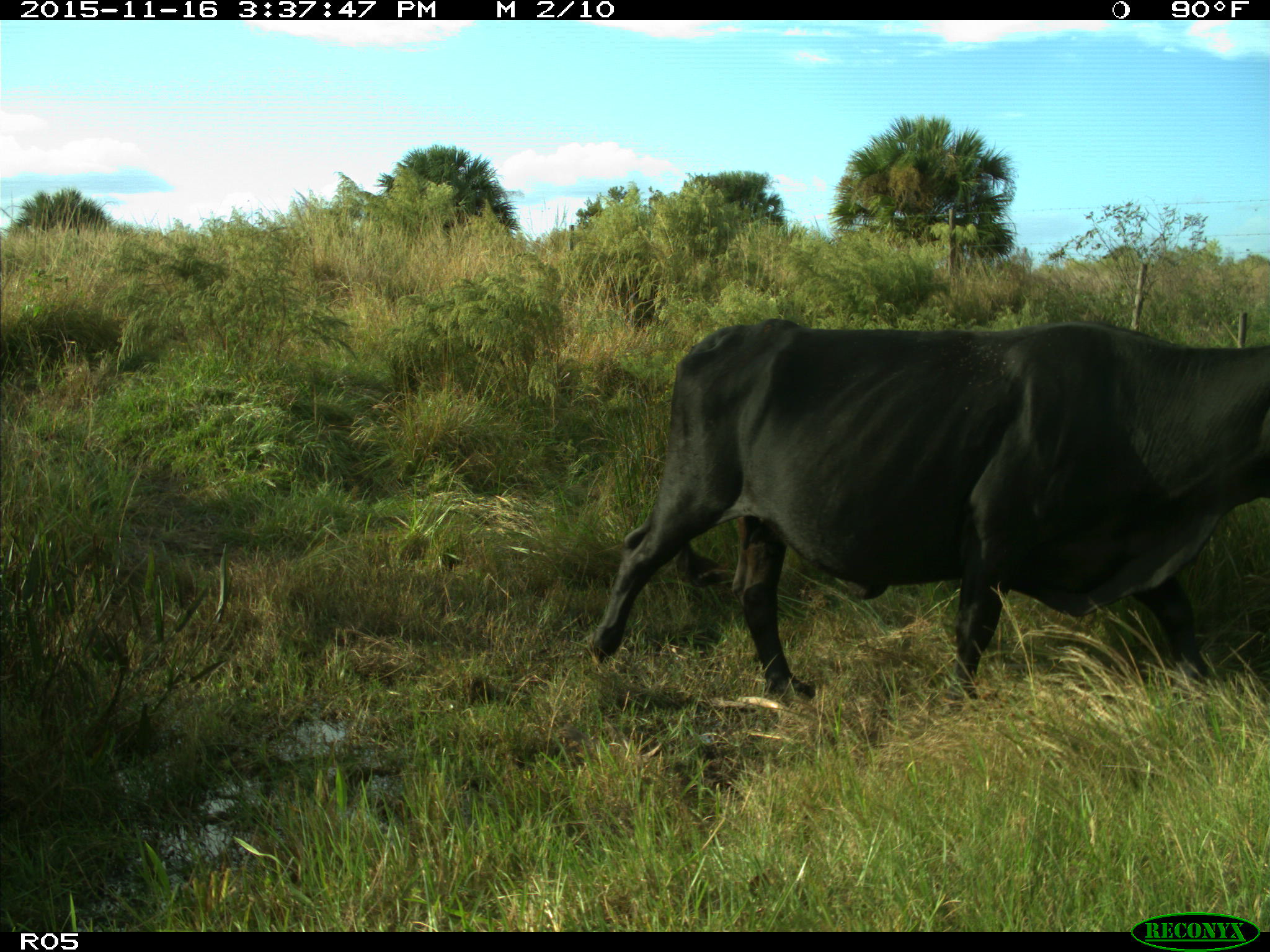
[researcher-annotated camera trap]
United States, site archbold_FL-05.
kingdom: Animalia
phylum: Chordata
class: Mammalia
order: Artiodactyla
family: Bovidae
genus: Bos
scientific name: Bos taurus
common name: domestic cow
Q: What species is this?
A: Bos taurus (domestic cow).